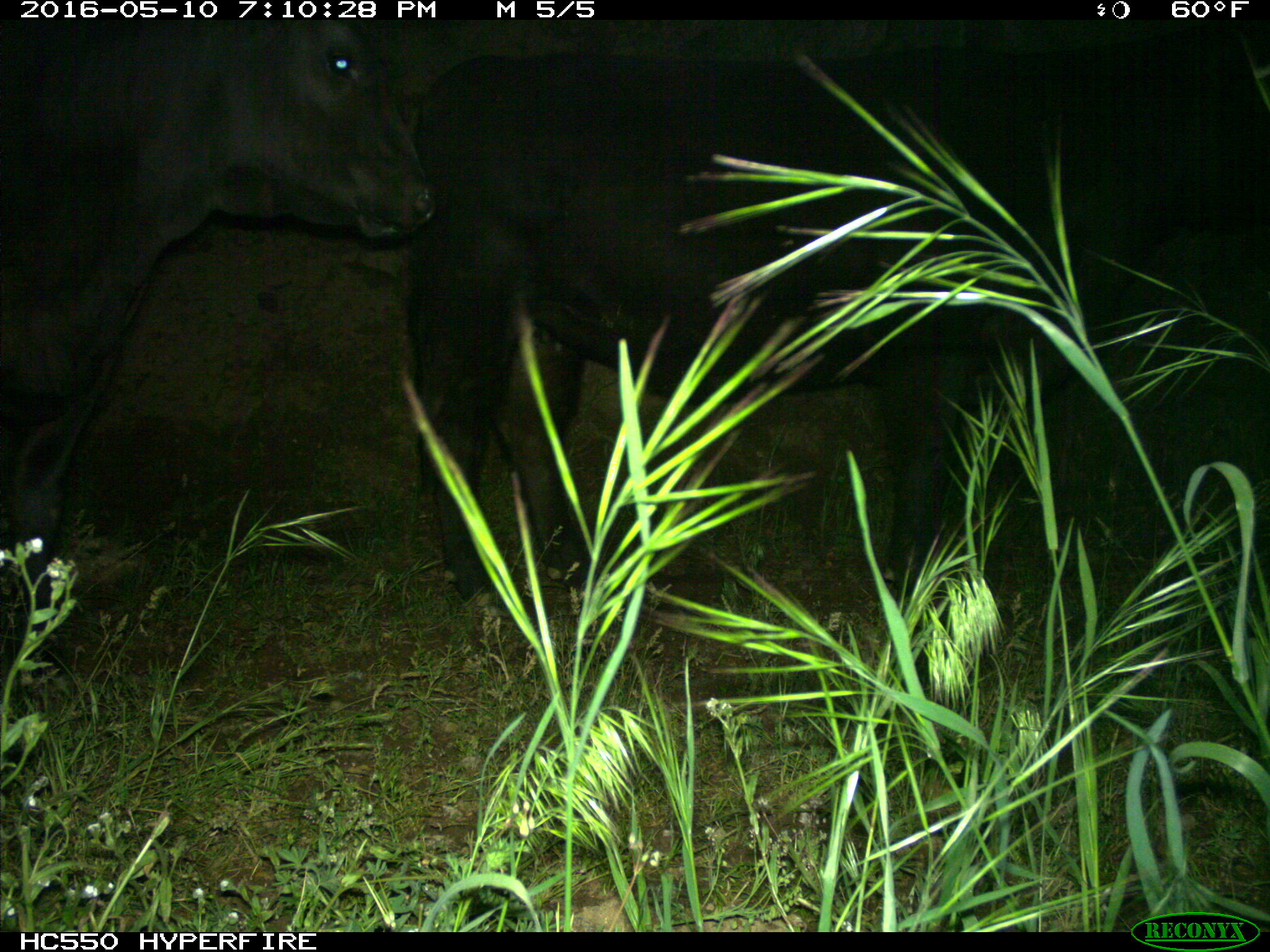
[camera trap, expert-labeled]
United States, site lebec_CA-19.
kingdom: Animalia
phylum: Chordata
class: Mammalia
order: Artiodactyla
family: Bovidae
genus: Bos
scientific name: Bos taurus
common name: domestic cow